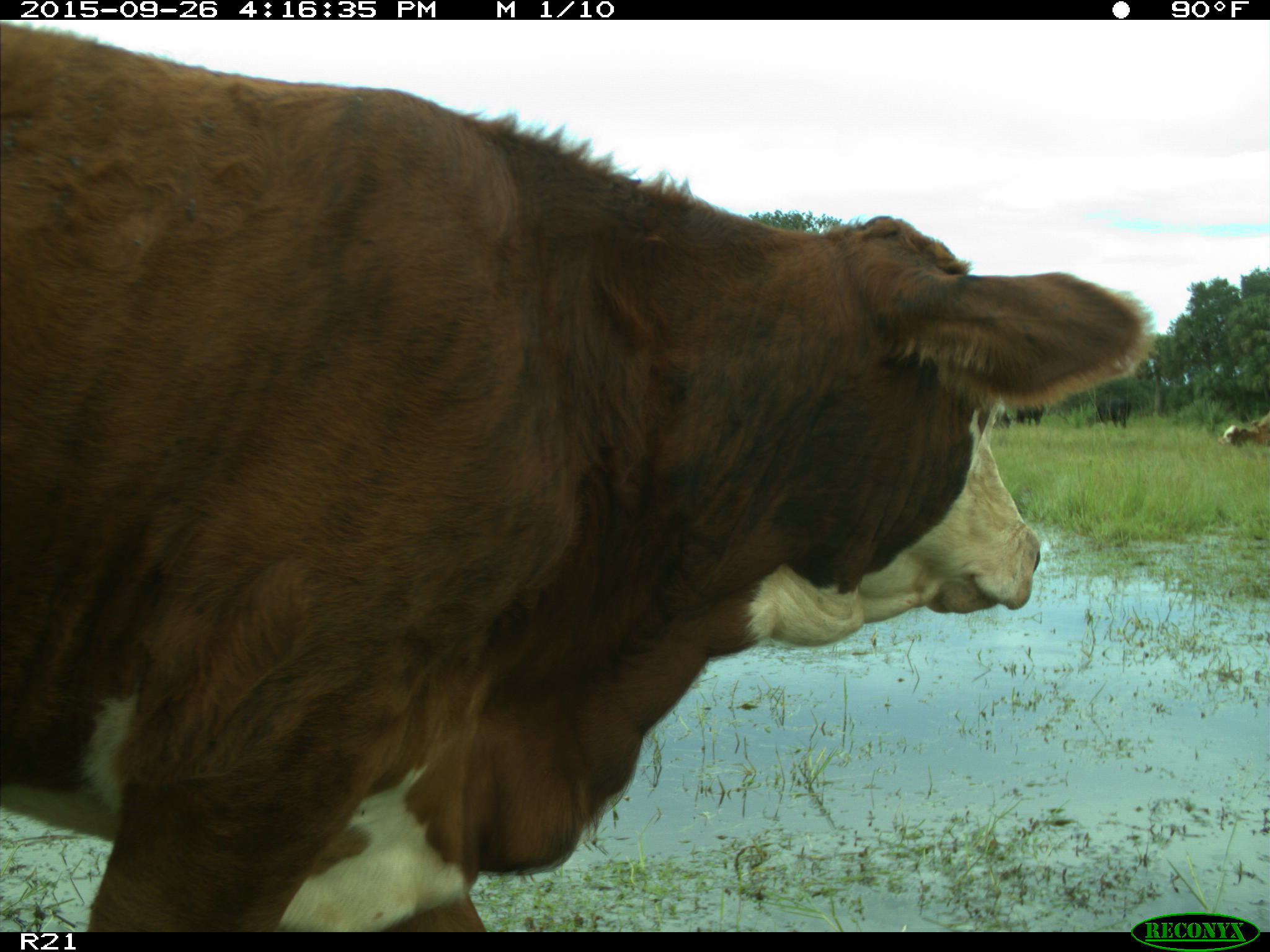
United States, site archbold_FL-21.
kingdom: Animalia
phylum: Chordata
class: Mammalia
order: Artiodactyla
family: Bovidae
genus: Bos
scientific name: Bos taurus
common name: domestic cow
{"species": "Bos taurus (domestic cow)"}